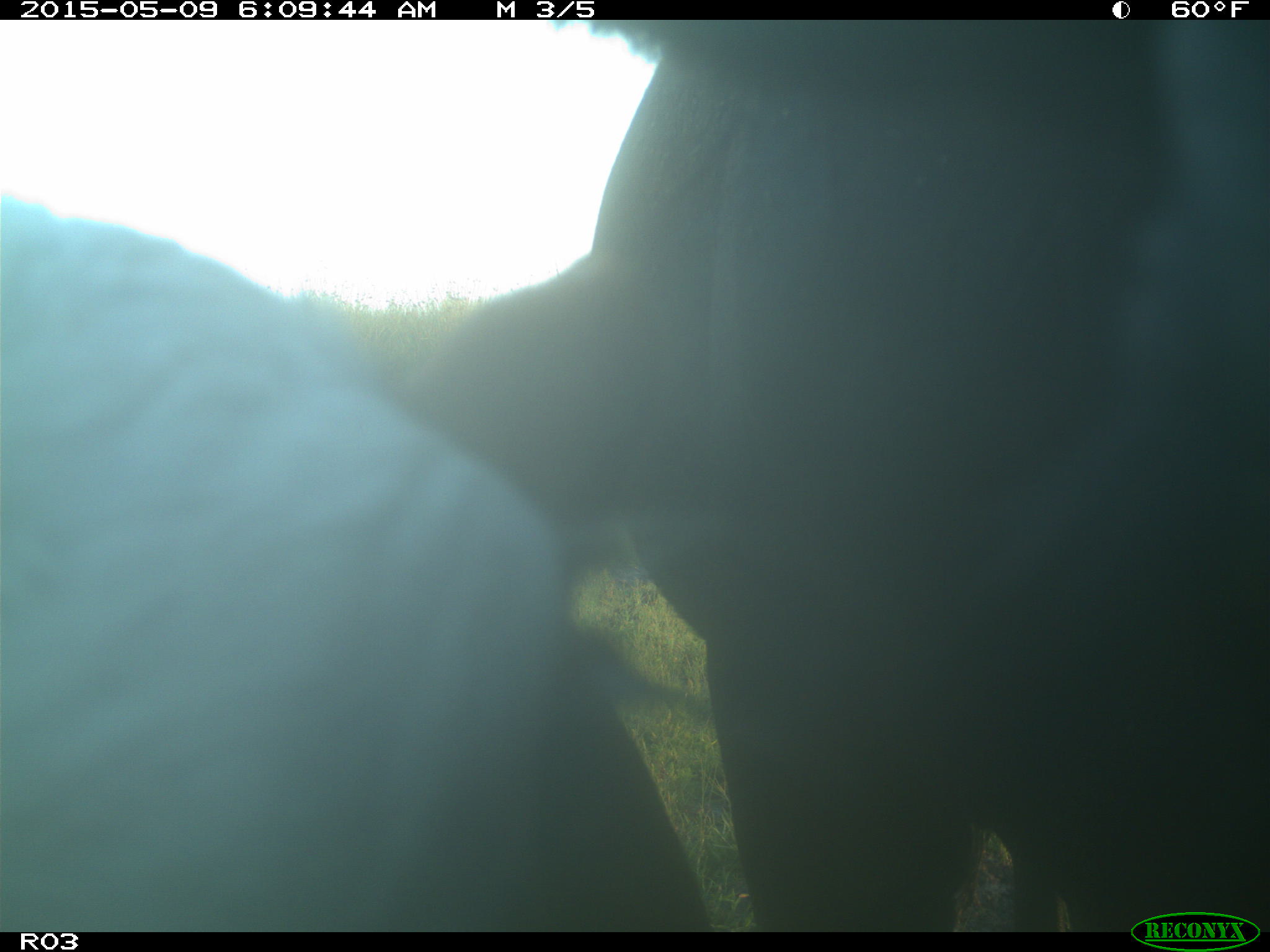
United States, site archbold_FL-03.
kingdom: Animalia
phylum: Chordata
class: Mammalia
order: Artiodactyla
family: Bovidae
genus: Bos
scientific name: Bos taurus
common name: domestic cow